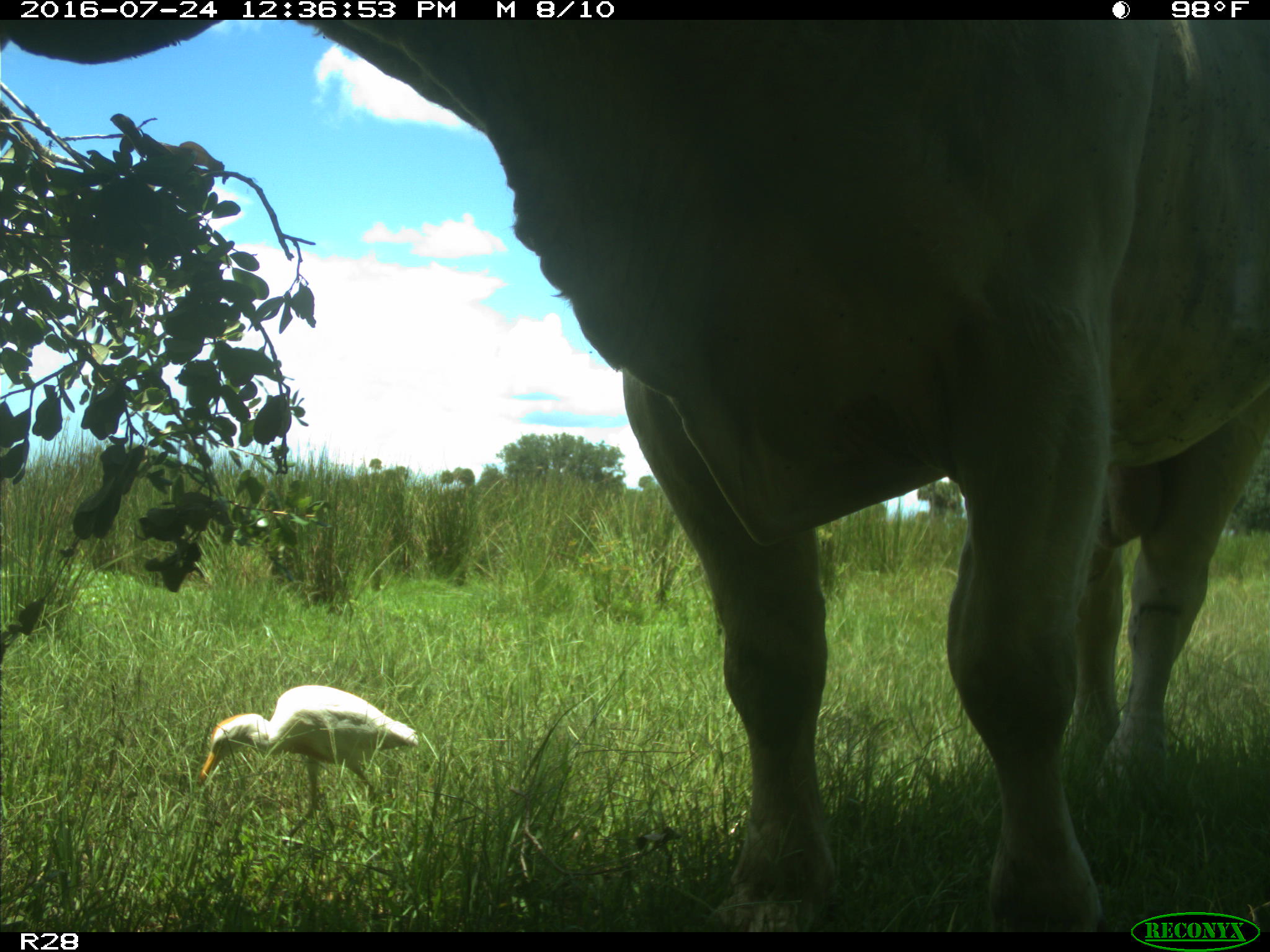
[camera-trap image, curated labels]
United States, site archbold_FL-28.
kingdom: Animalia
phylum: Chordata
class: Mammalia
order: Artiodactyla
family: Bovidae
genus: Bos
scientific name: Bos taurus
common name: domestic cow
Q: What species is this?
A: Bos taurus (domestic cow).